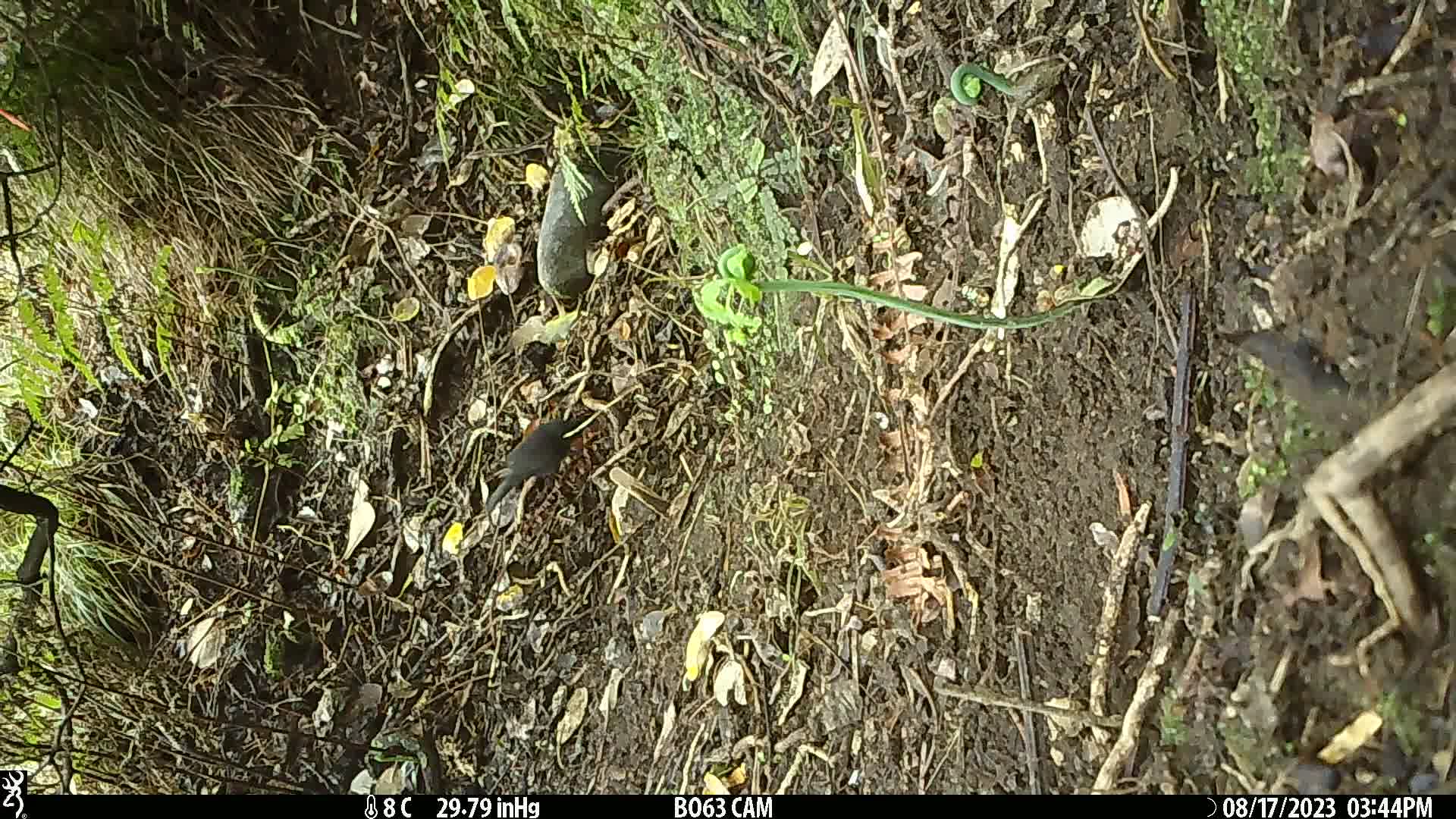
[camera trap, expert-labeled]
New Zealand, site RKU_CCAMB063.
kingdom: Animalia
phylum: Chordata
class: Aves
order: Passeriformes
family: Turdidae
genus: Turdus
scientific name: Turdus merula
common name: eurasian blackbird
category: blackbird